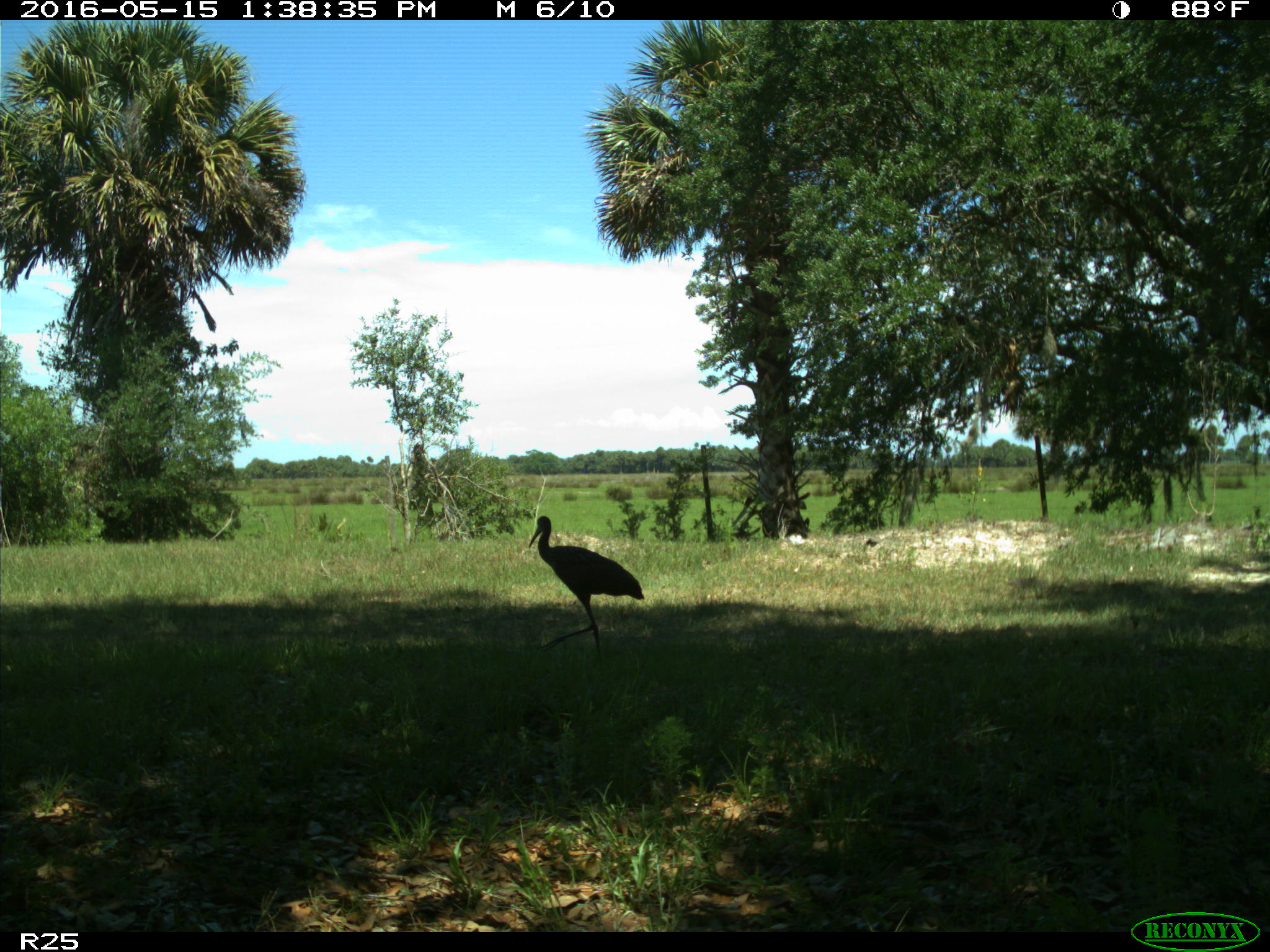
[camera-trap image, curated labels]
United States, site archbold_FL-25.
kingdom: Animalia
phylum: Chordata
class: Aves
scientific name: Aves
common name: birds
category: unidentified bird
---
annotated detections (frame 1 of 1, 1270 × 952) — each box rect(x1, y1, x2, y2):
animal: rect(527, 516, 644, 656)